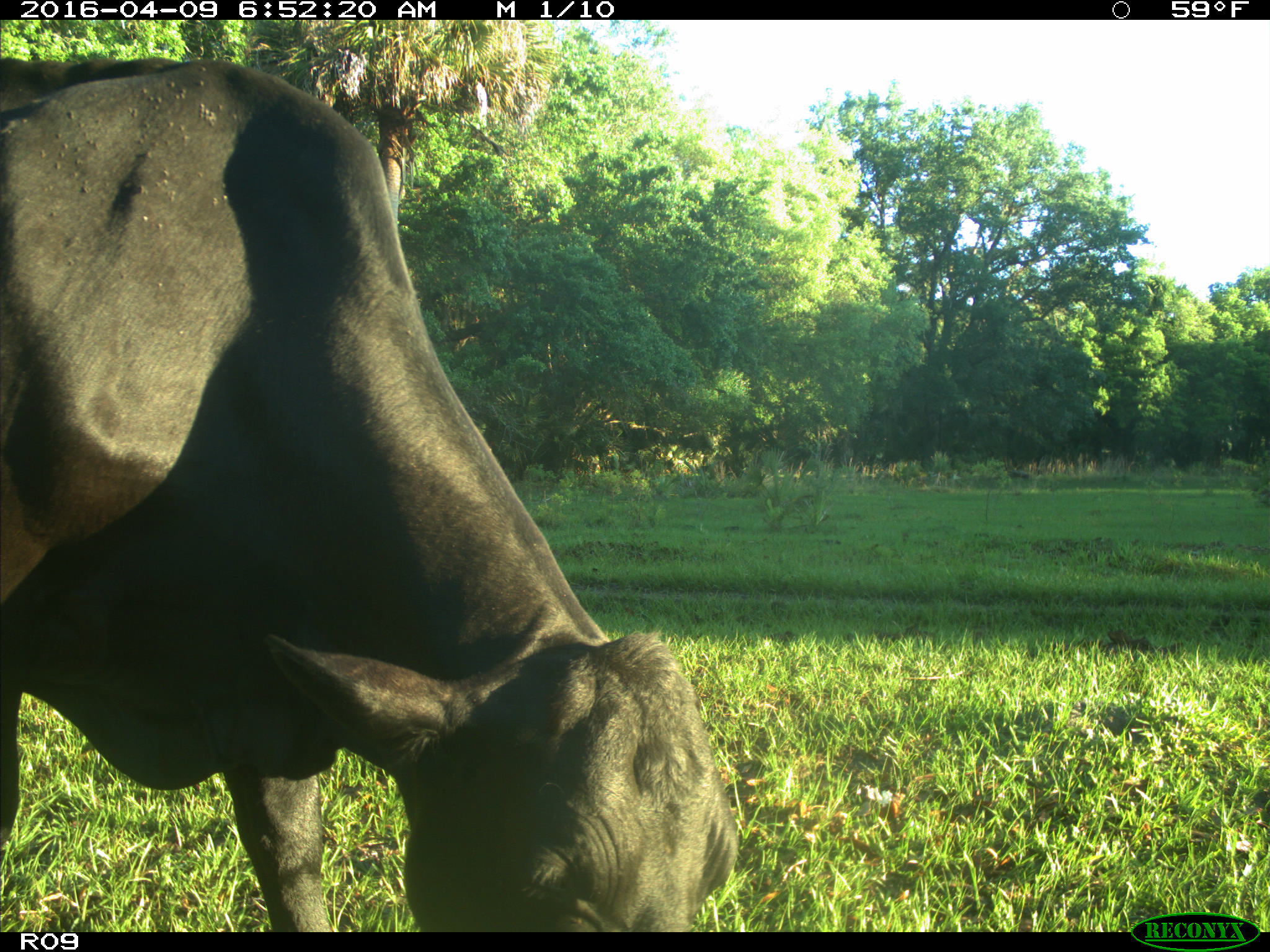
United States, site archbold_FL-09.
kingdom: Animalia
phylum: Chordata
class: Mammalia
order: Artiodactyla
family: Bovidae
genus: Bos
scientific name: Bos taurus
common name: domestic cow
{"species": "Bos taurus (domestic cow)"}